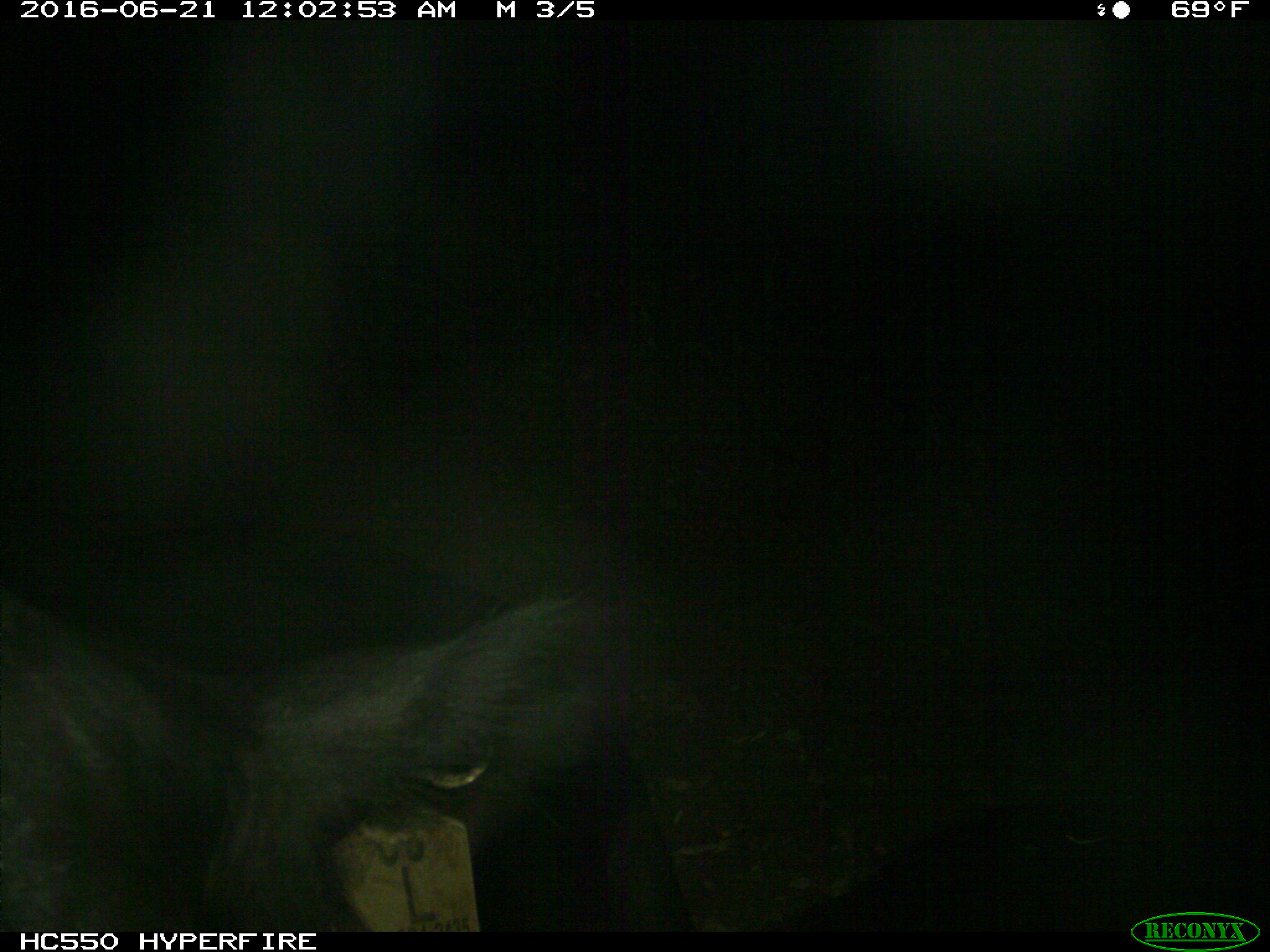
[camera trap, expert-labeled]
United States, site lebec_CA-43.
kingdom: Animalia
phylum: Chordata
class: Mammalia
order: Artiodactyla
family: Bovidae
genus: Bos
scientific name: Bos taurus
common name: domestic cow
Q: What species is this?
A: Bos taurus (domestic cow).